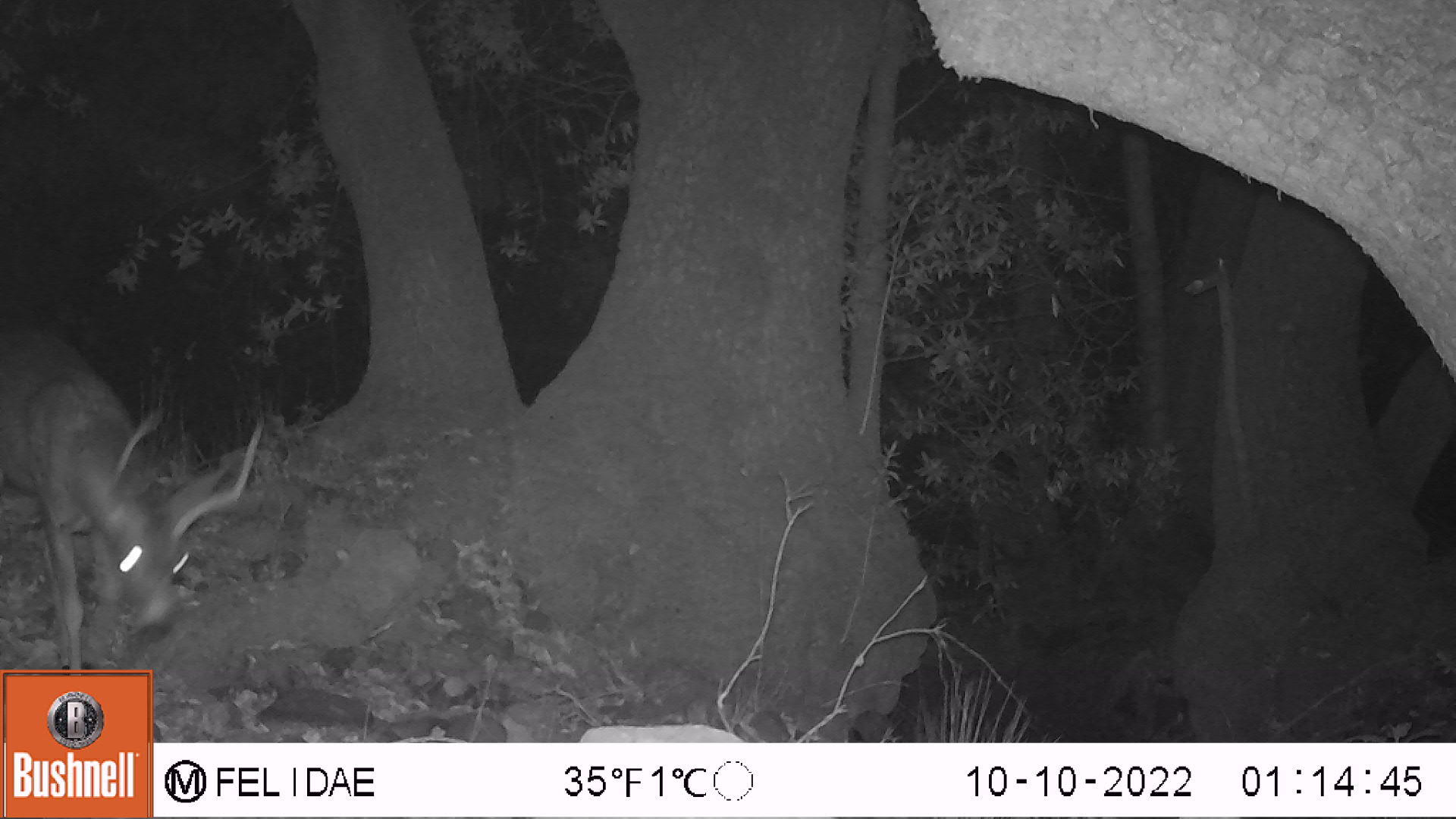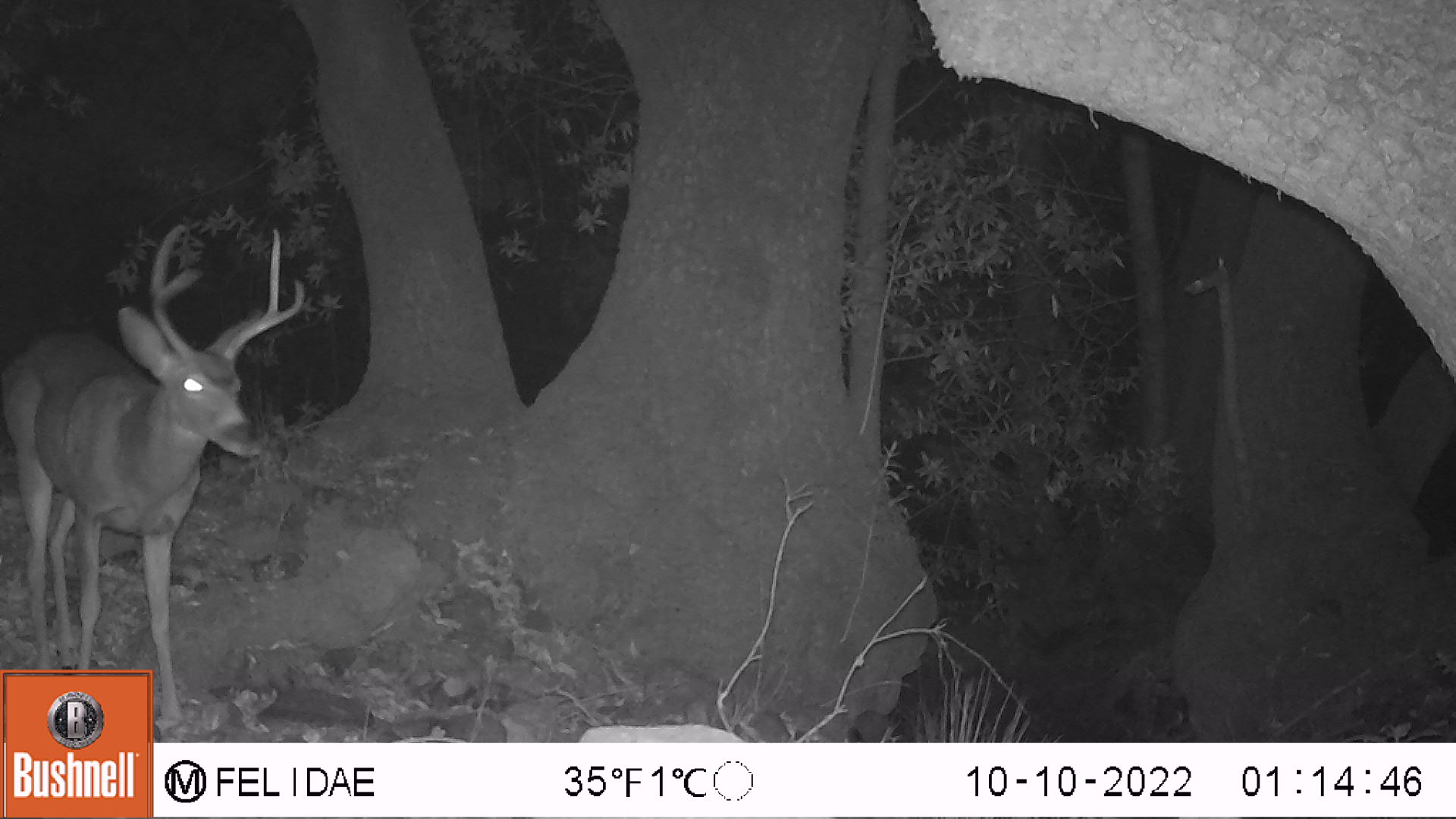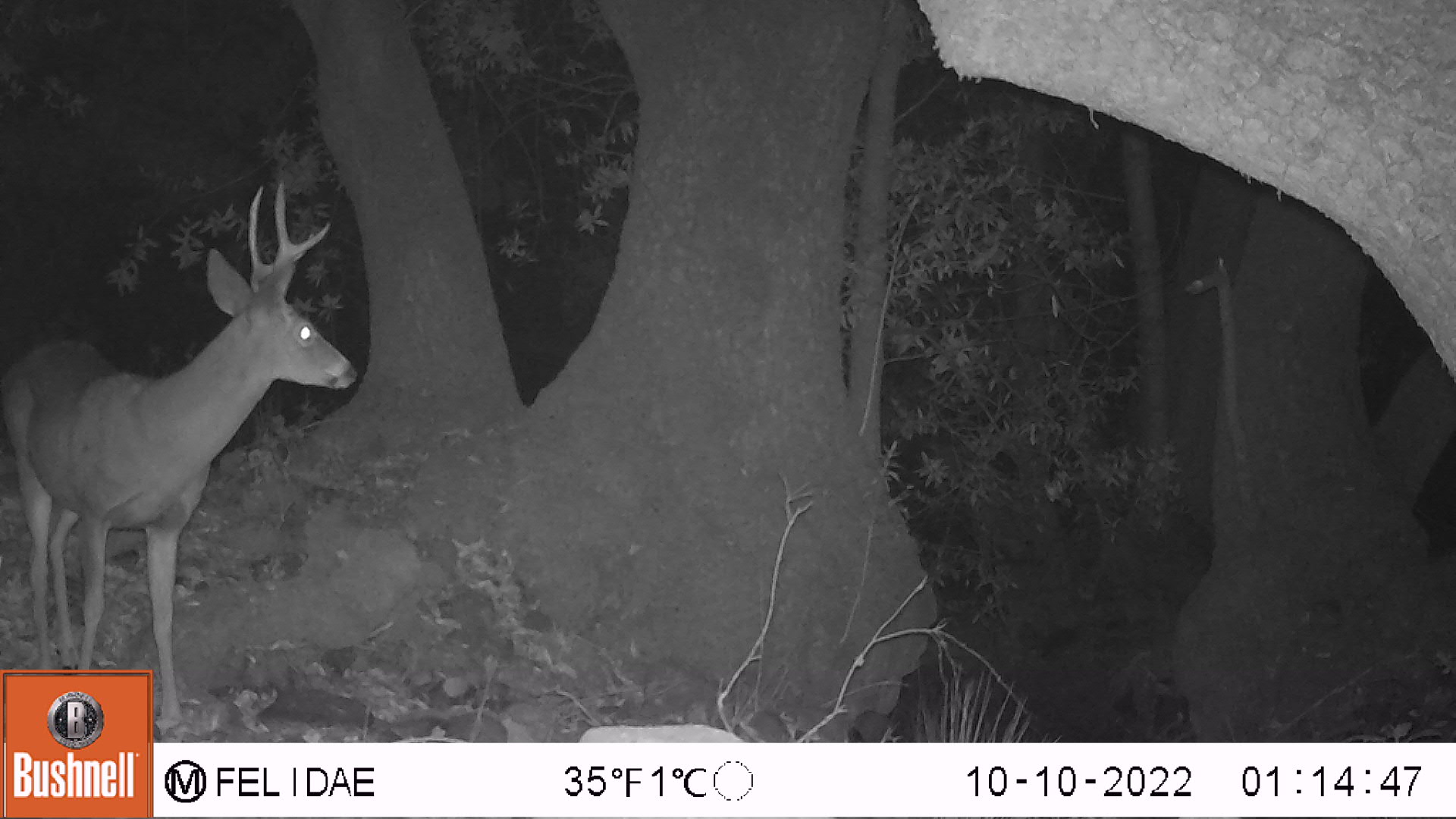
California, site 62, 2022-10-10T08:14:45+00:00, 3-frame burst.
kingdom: Animalia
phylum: Chordata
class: Mammalia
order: Artiodactyla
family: Cervidae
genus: Odocoileus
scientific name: Odocoileus hemionus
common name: mule deer